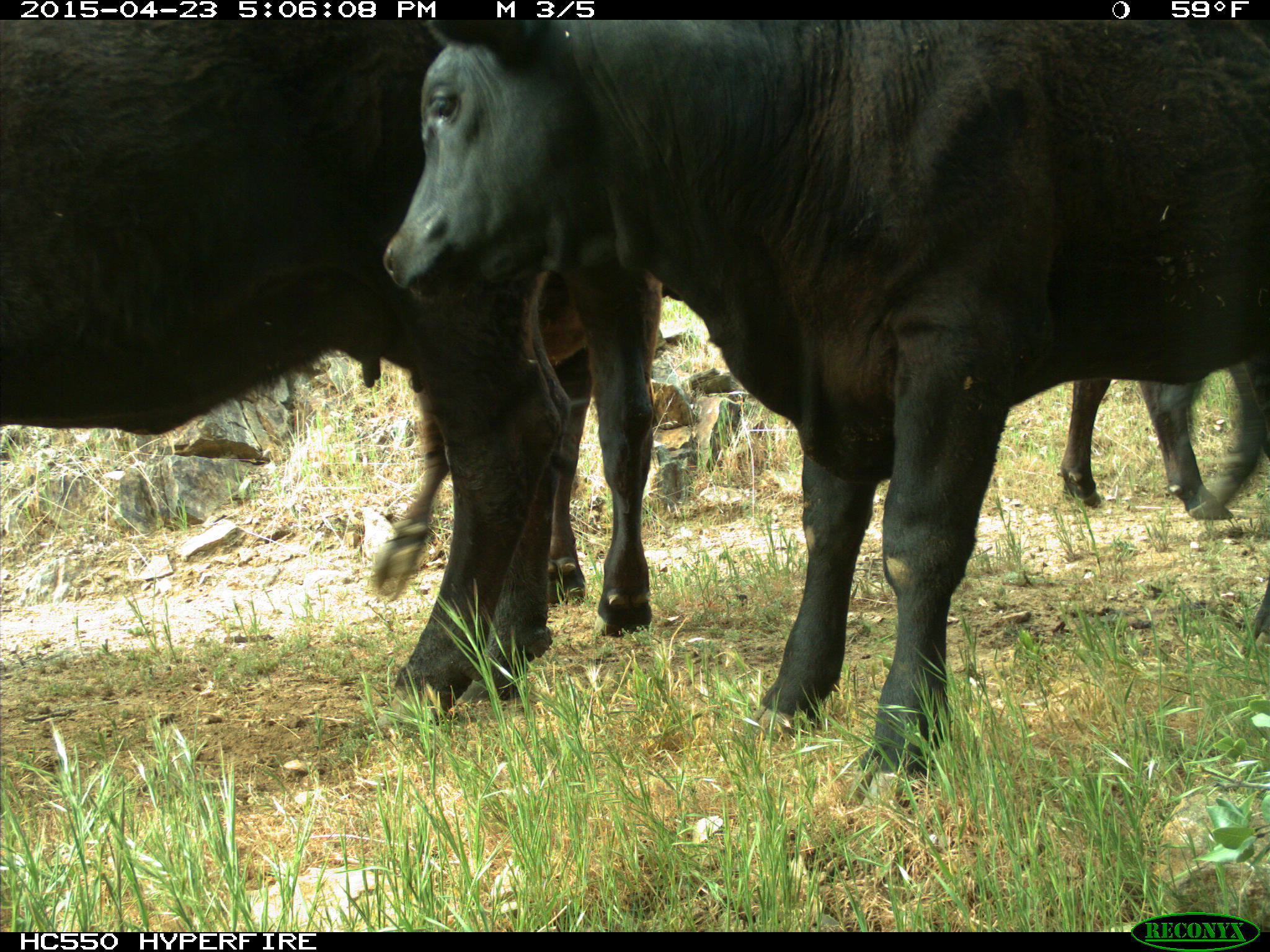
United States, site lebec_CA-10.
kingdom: Animalia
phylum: Chordata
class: Mammalia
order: Artiodactyla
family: Bovidae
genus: Bos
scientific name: Bos taurus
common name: domestic cow